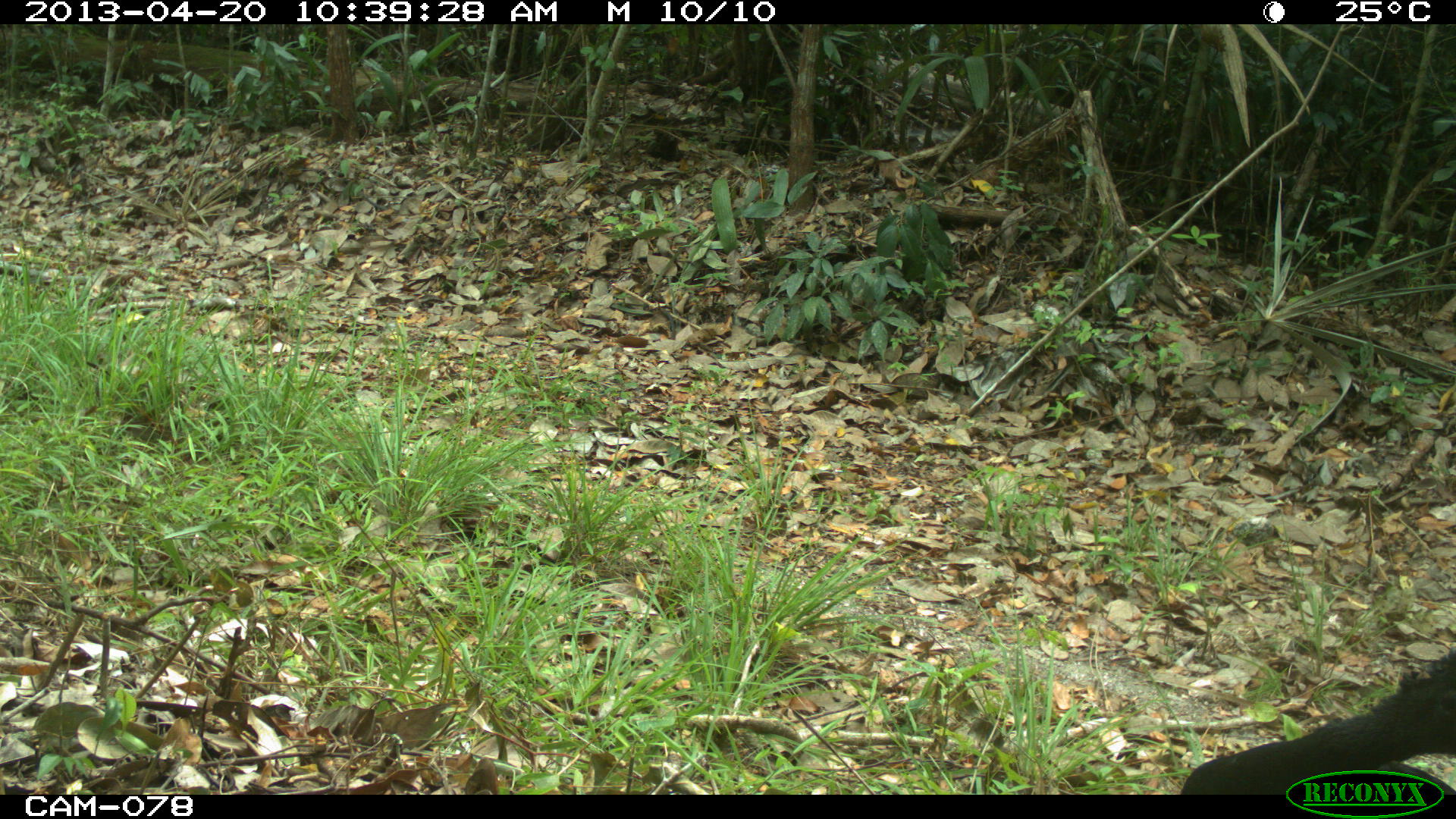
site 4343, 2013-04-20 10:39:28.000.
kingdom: Animalia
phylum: Chordata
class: Aves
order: Galliformes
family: Cracidae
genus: Crax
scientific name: Crax rubra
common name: great curassow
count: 2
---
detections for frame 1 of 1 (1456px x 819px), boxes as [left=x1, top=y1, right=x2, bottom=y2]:
crax rubra: [left=1182, top=649, right=1456, bottom=793]